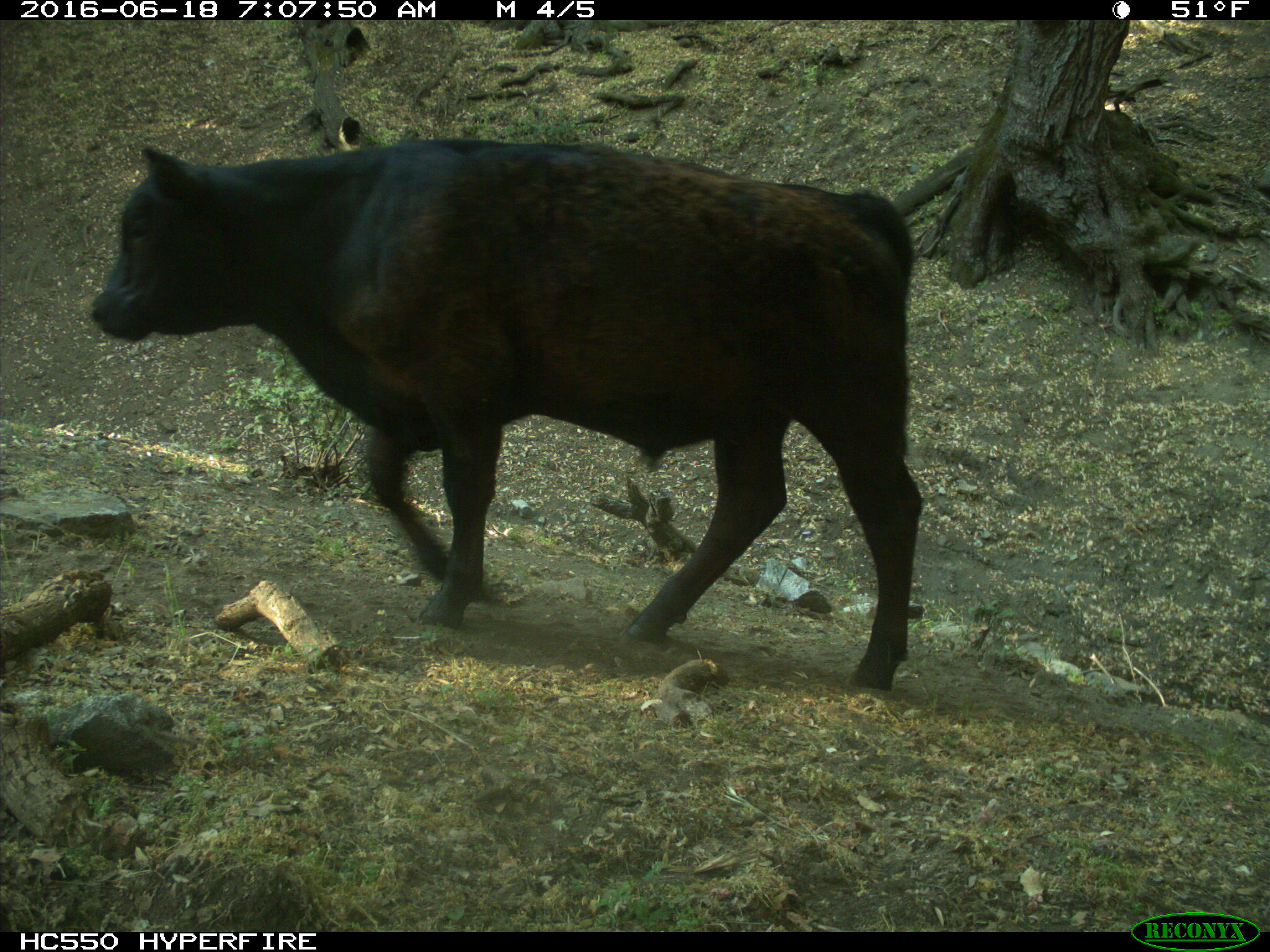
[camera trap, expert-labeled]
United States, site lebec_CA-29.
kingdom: Animalia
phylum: Chordata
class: Mammalia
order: Artiodactyla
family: Bovidae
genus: Bos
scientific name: Bos taurus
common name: domestic cow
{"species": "Bos taurus (domestic cow)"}